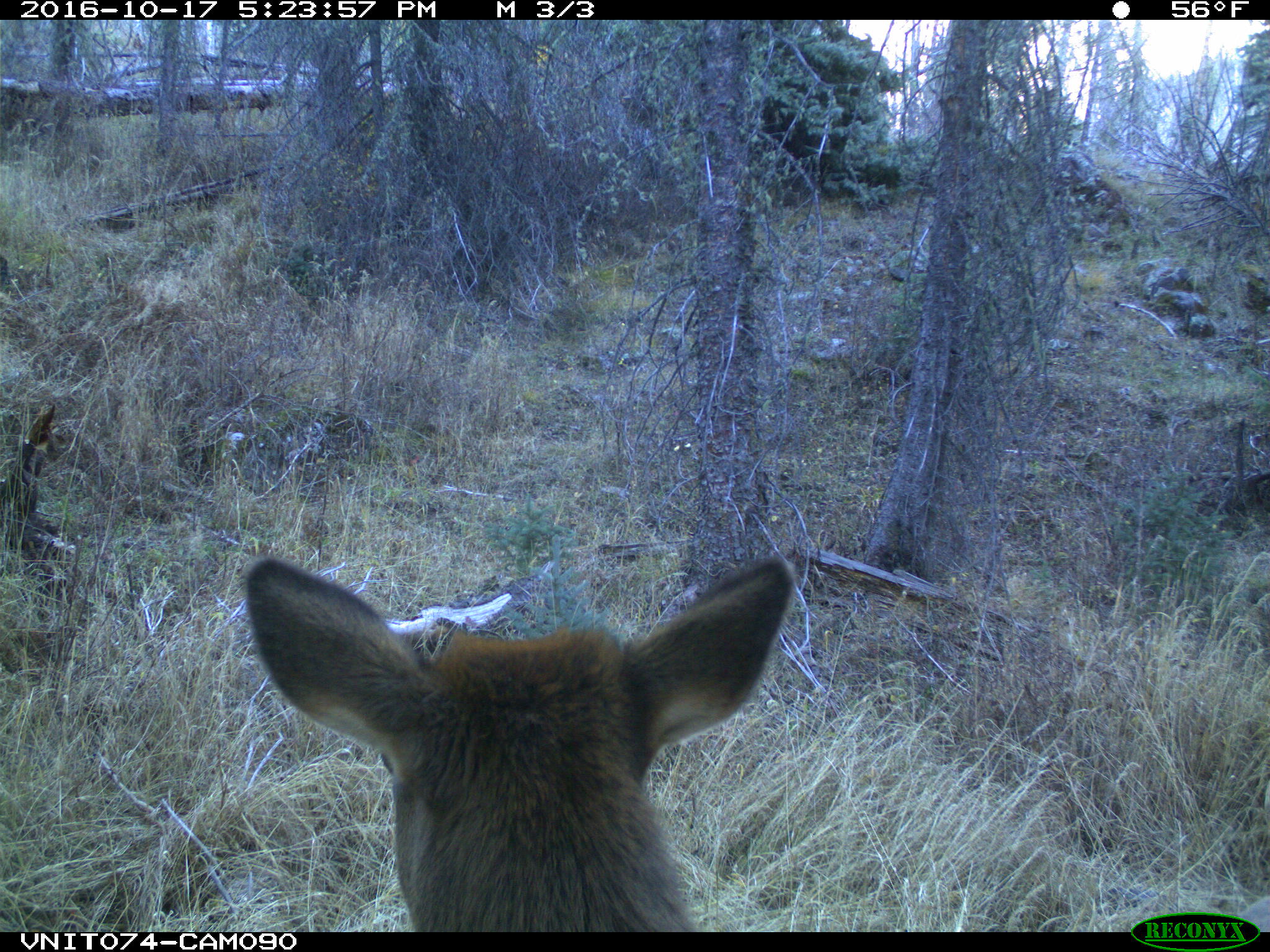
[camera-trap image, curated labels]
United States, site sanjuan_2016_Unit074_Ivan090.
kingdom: Animalia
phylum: Chordata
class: Mammalia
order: Artiodactyla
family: Cervidae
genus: Cervus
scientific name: Cervus elaphus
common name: red deer